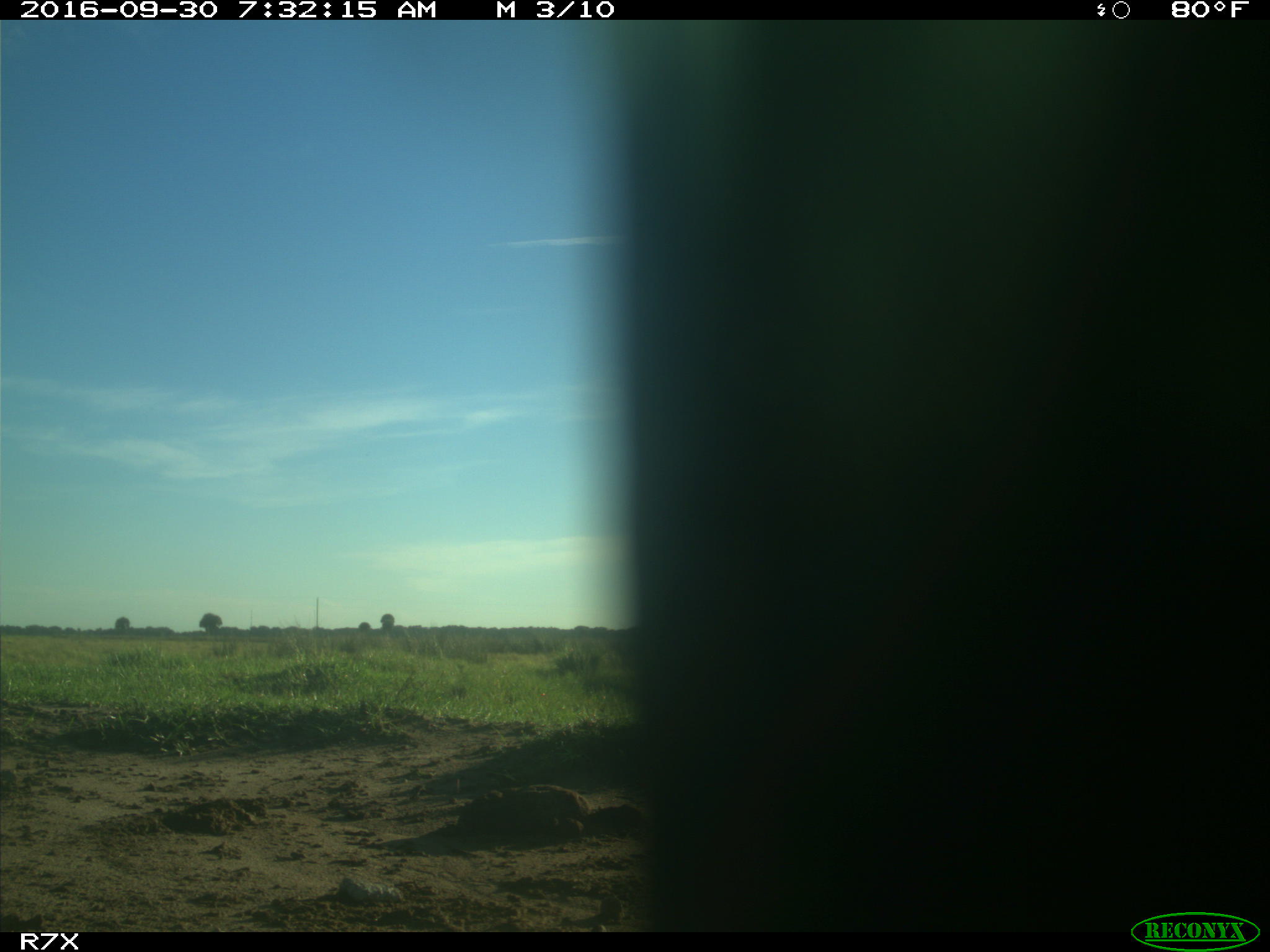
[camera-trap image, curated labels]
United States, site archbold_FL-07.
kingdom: Animalia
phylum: Chordata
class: Aves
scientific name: Aves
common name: birds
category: unidentified bird